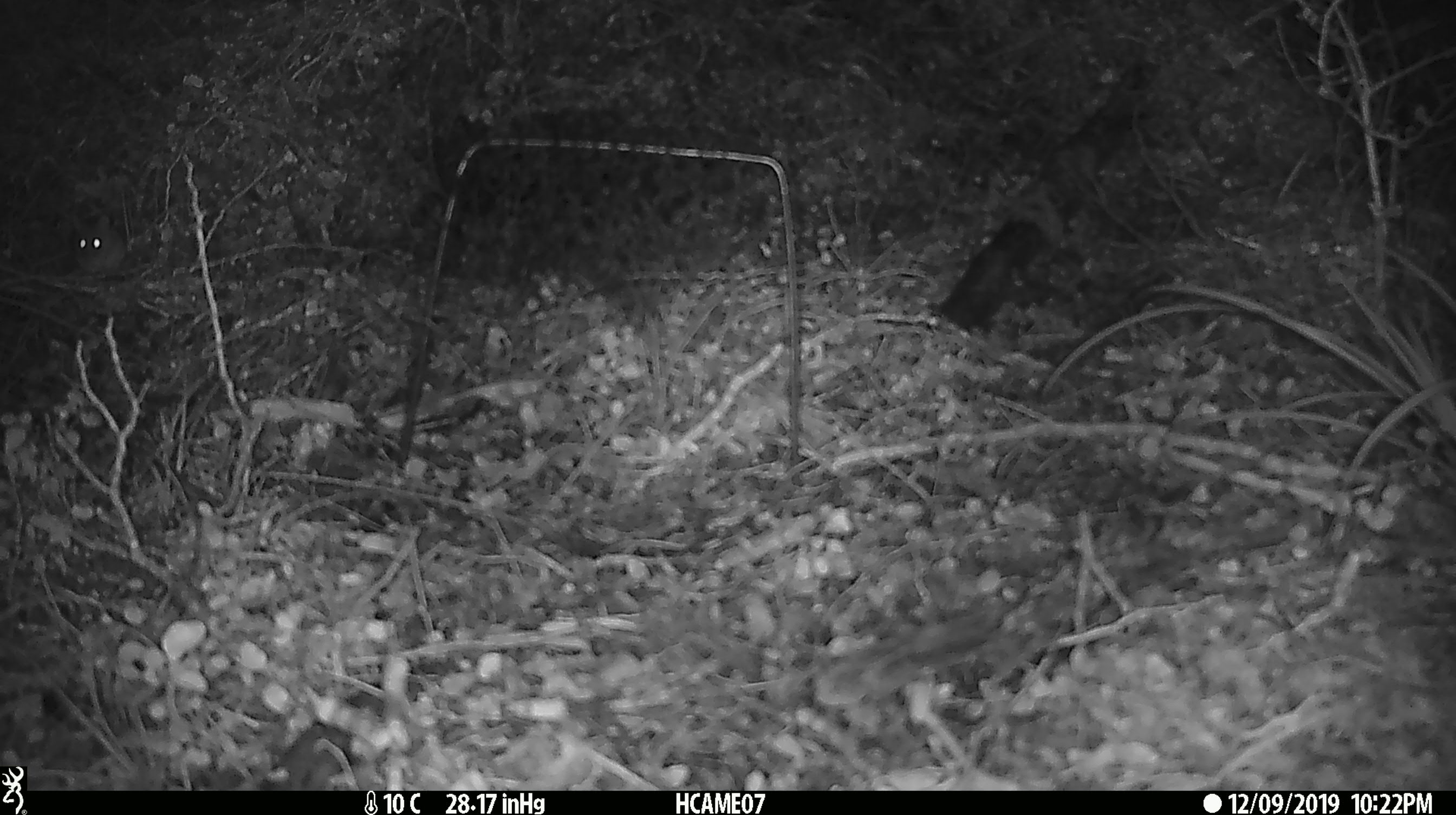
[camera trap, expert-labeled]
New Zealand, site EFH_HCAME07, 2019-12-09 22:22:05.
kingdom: Animalia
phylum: Chordata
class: Mammalia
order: Rodentia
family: Muridae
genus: Mus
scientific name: Mus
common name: mouse